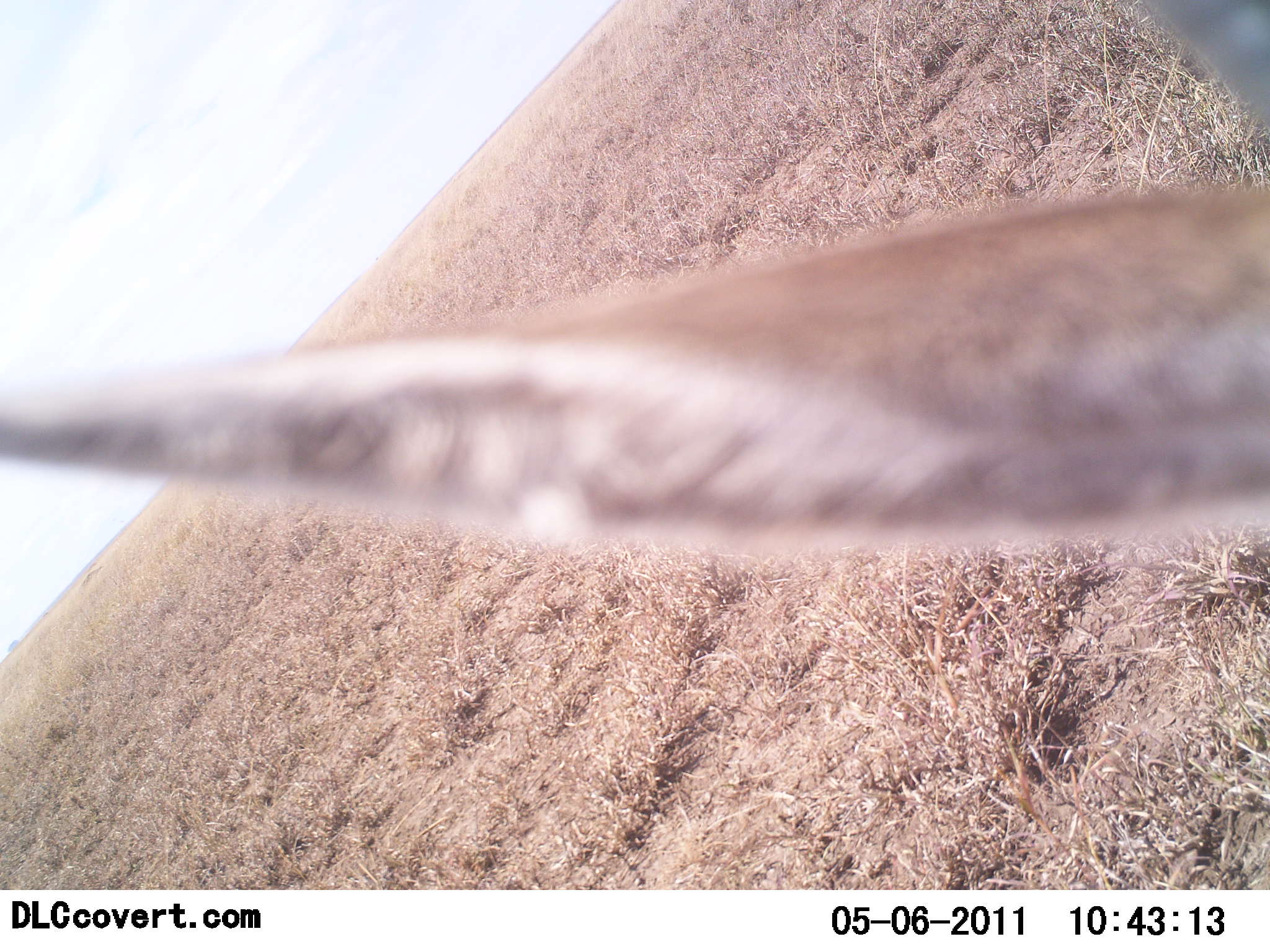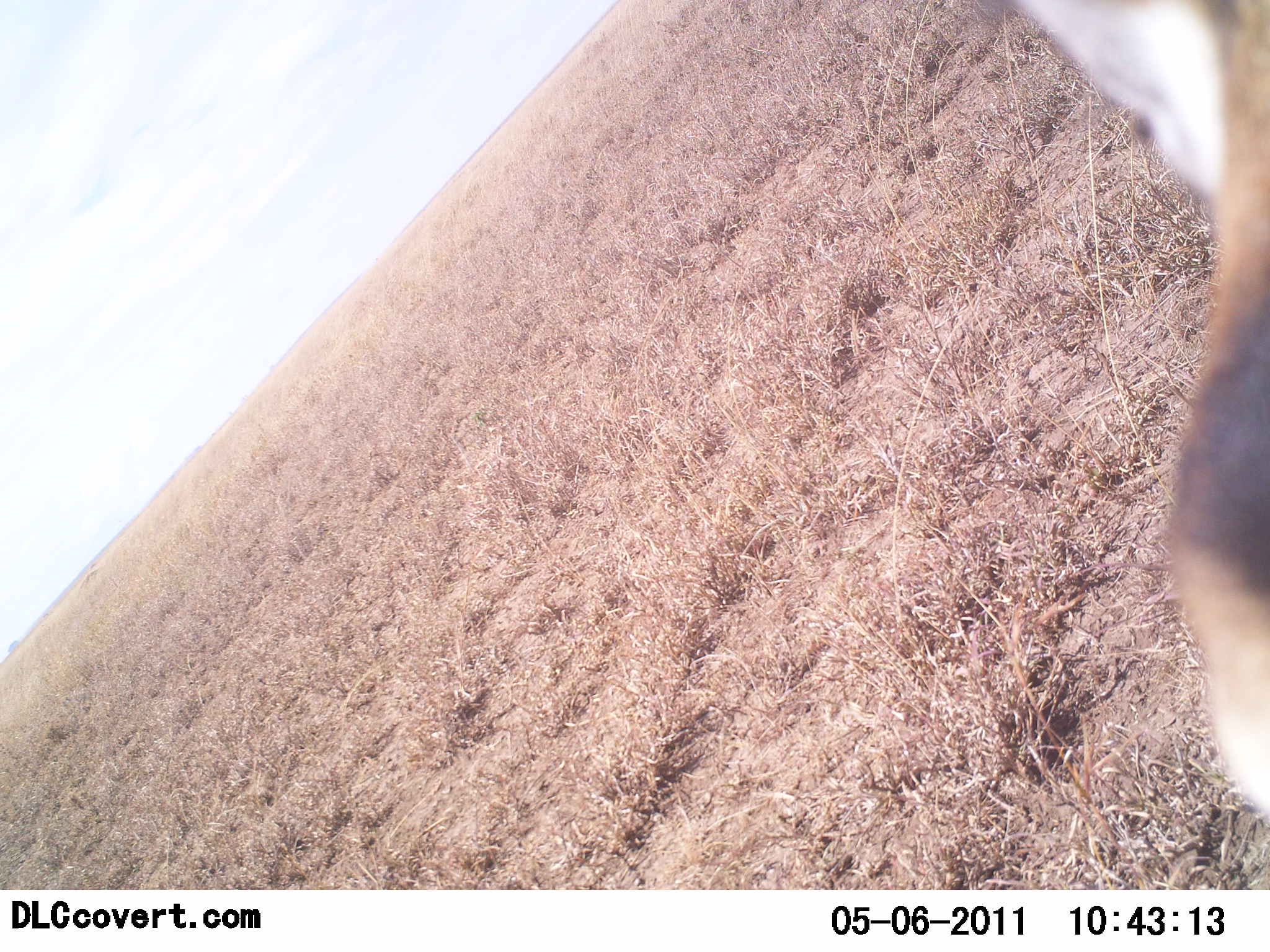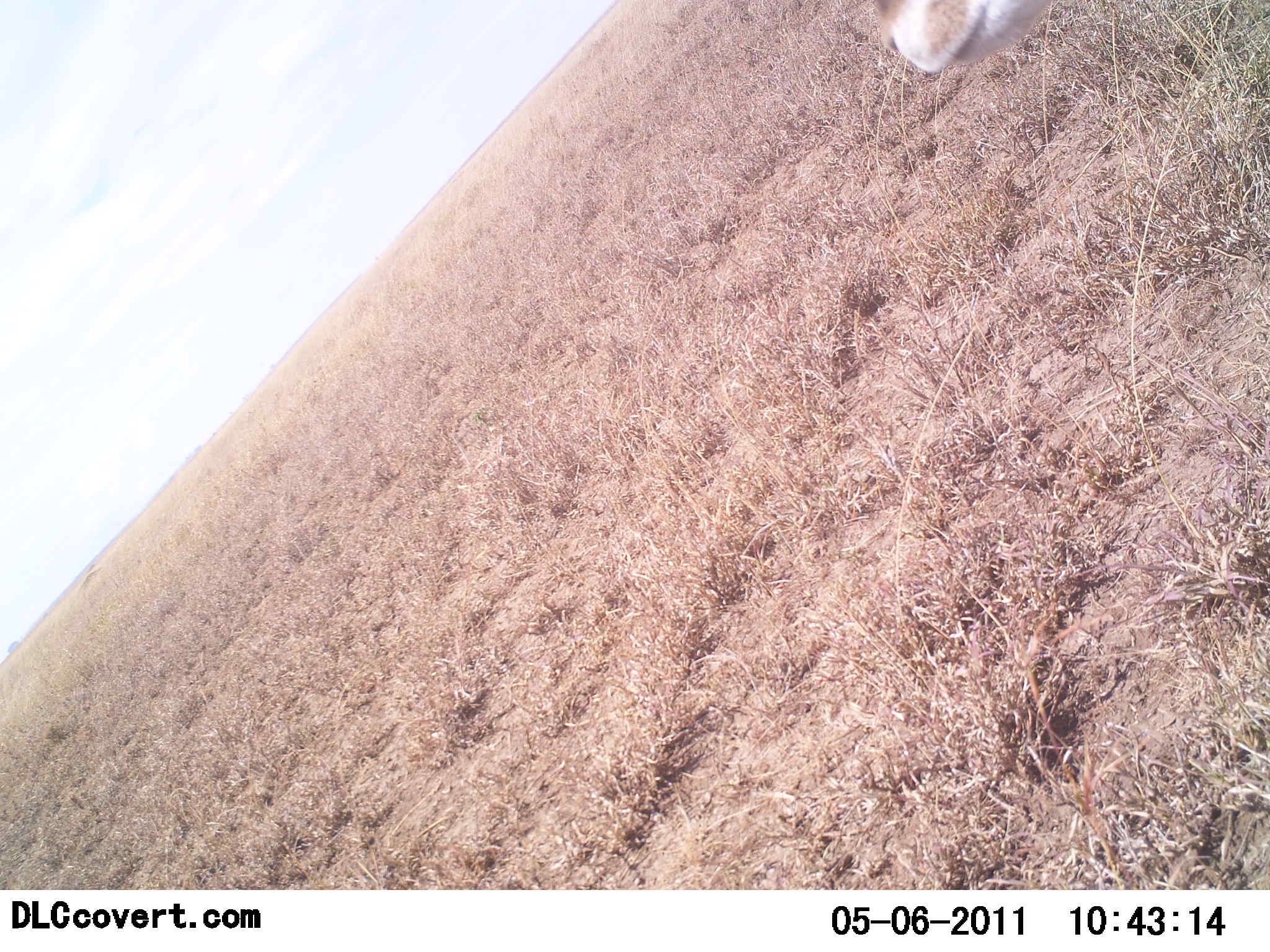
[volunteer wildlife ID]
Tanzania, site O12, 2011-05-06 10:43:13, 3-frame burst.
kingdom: Animalia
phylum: Chordata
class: Mammalia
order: Artiodactyla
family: Bovidae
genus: Eudorcas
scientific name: Eudorcas thomsonii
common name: thomson's gazelle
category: gazellethomsons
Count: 1.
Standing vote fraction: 33%.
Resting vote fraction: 0%.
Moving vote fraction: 67%.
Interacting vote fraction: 0%.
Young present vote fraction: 0%.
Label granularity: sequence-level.